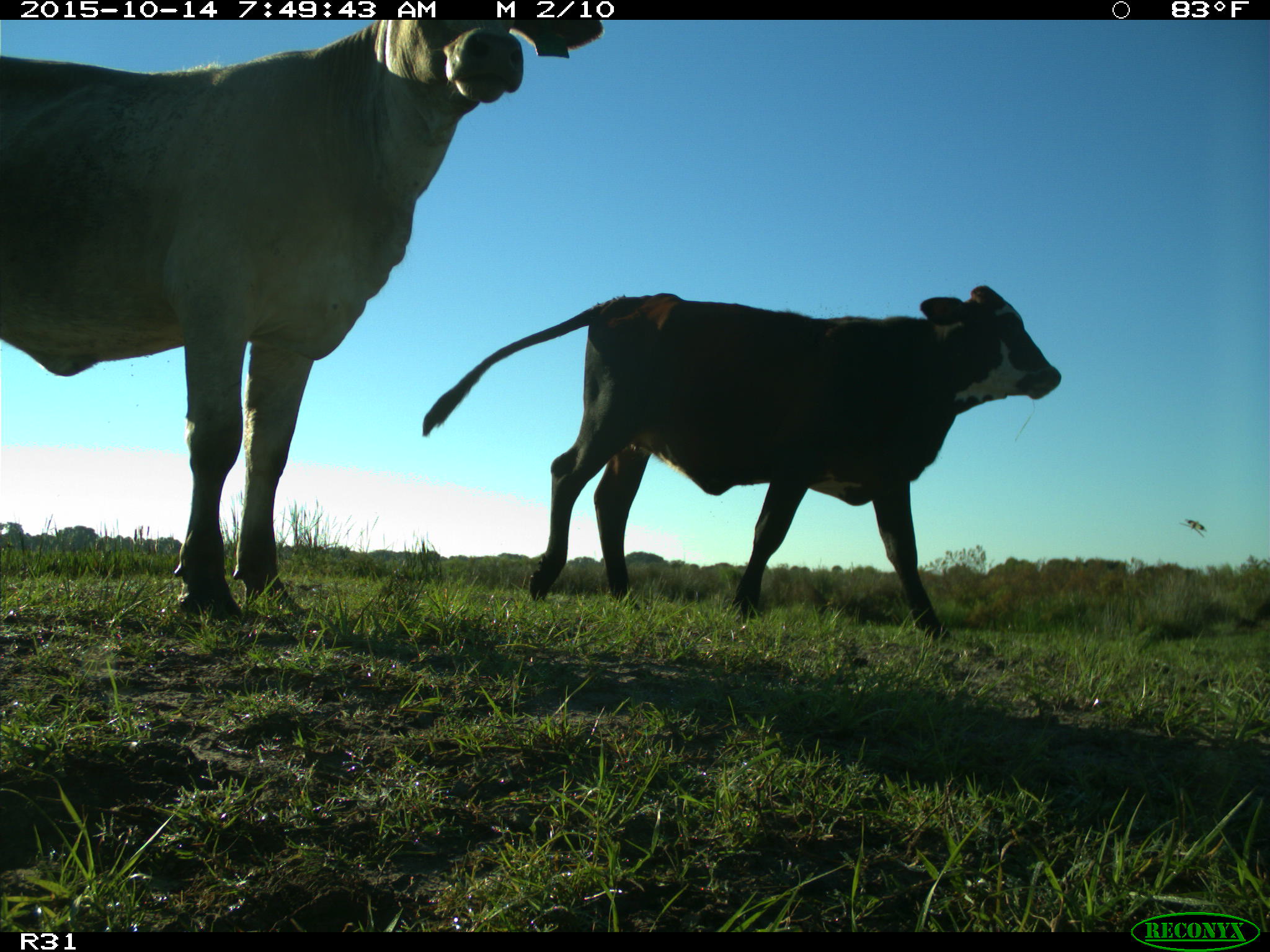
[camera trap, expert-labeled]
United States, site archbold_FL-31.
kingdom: Animalia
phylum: Chordata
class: Mammalia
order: Artiodactyla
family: Bovidae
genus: Bos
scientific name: Bos taurus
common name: domestic cow